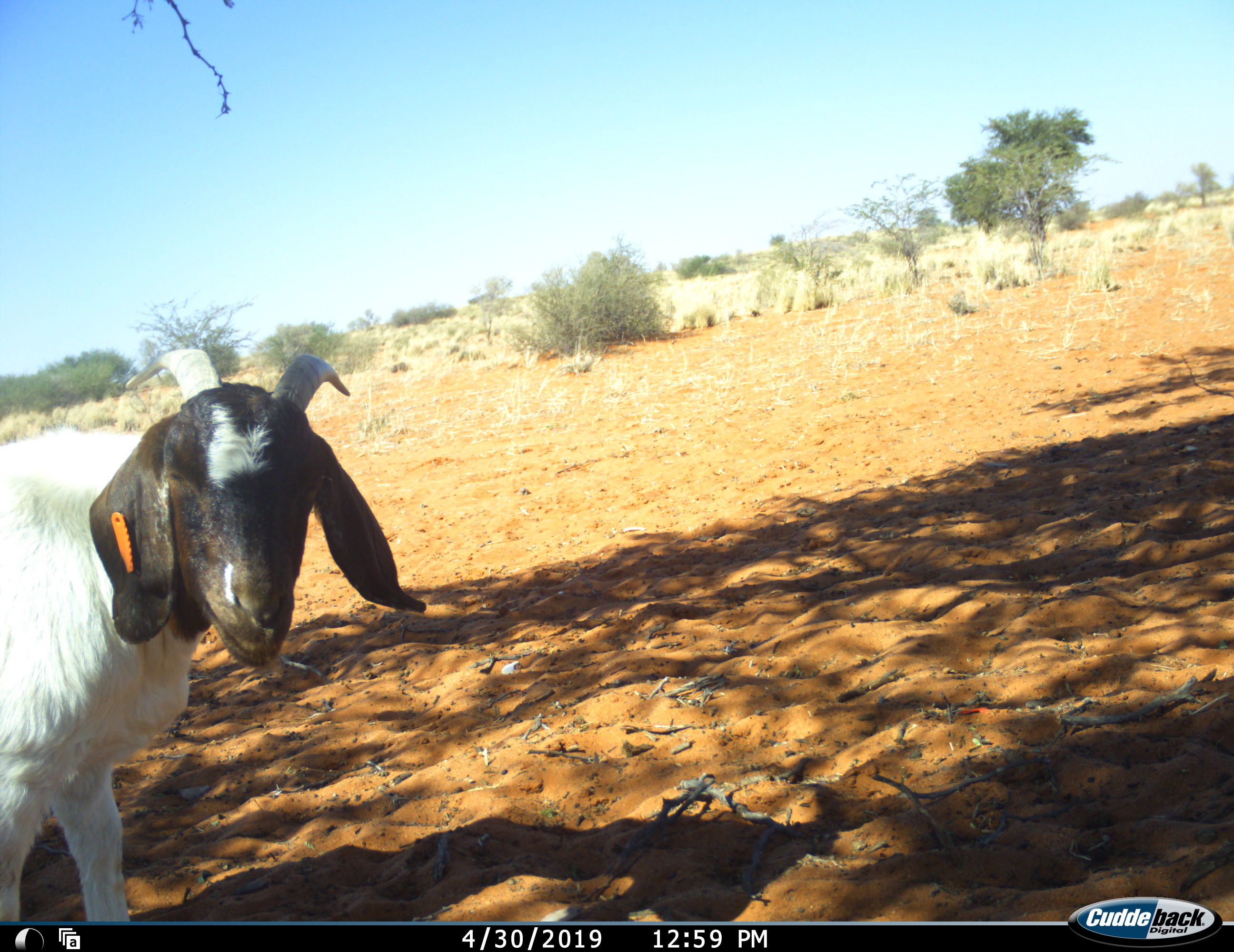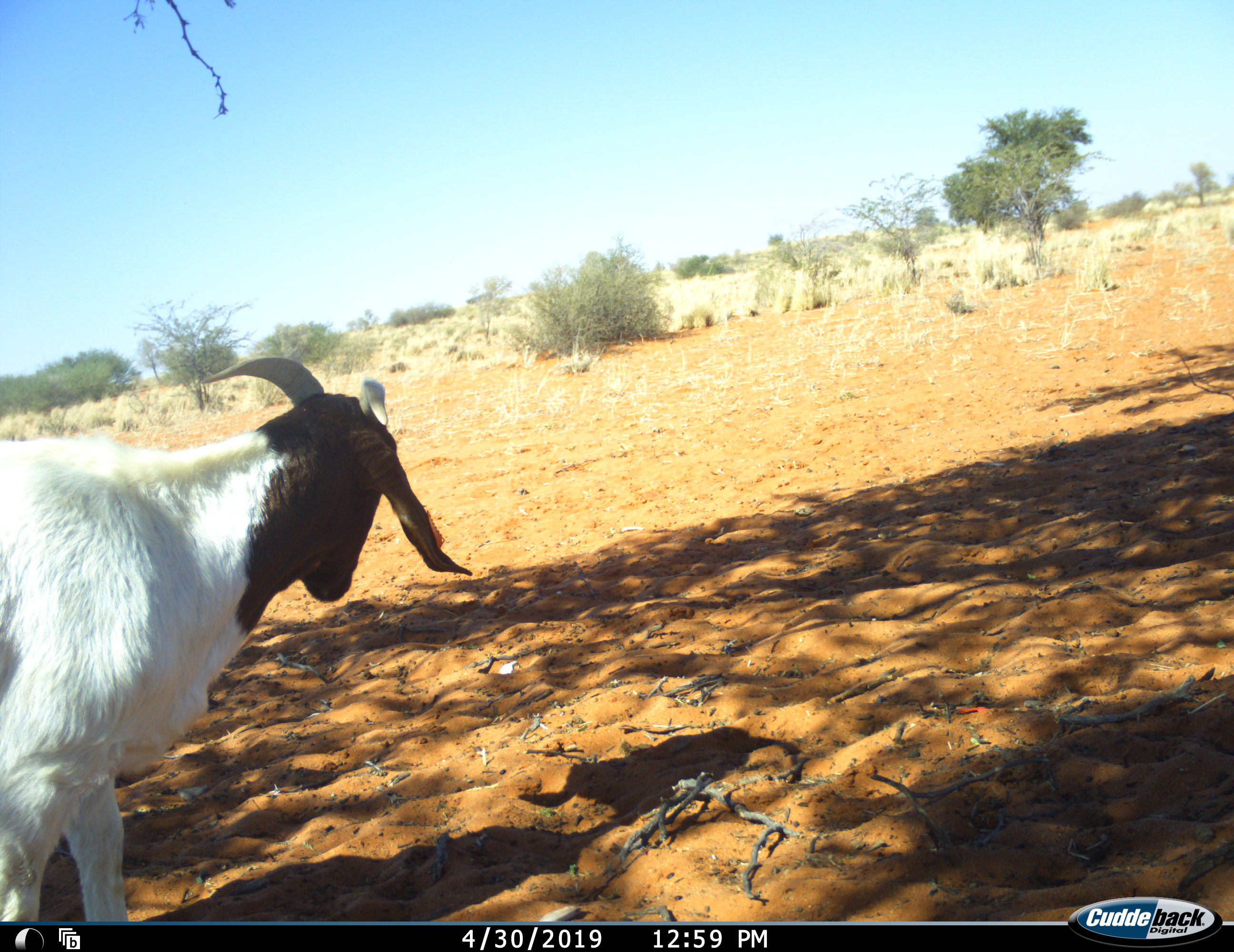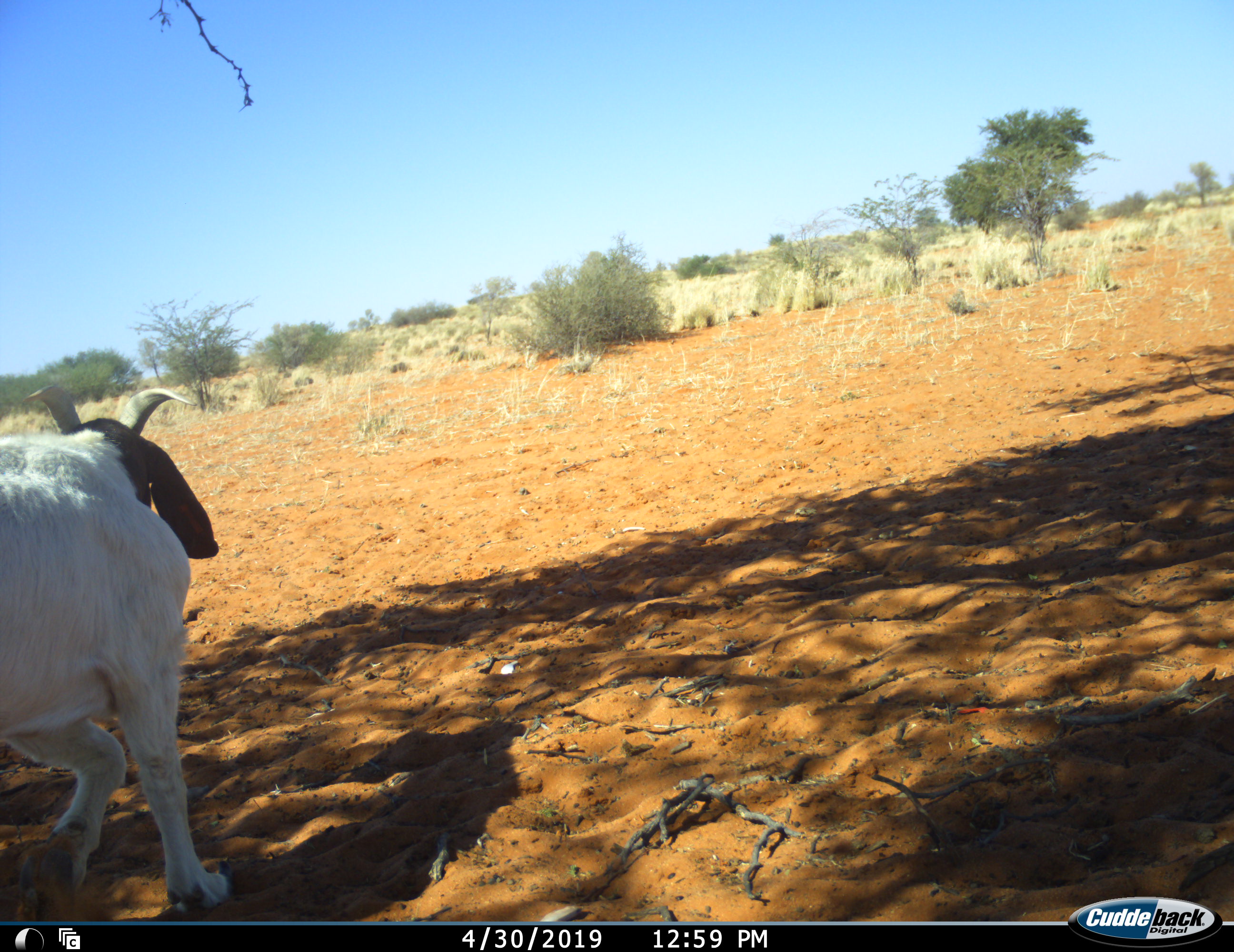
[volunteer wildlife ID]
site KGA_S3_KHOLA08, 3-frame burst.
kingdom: Animalia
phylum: Chordata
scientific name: Vertebrata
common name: domestic animal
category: domesticanimal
Domesticanimal (domestic animal) (Vertebrata), count 1. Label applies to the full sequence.